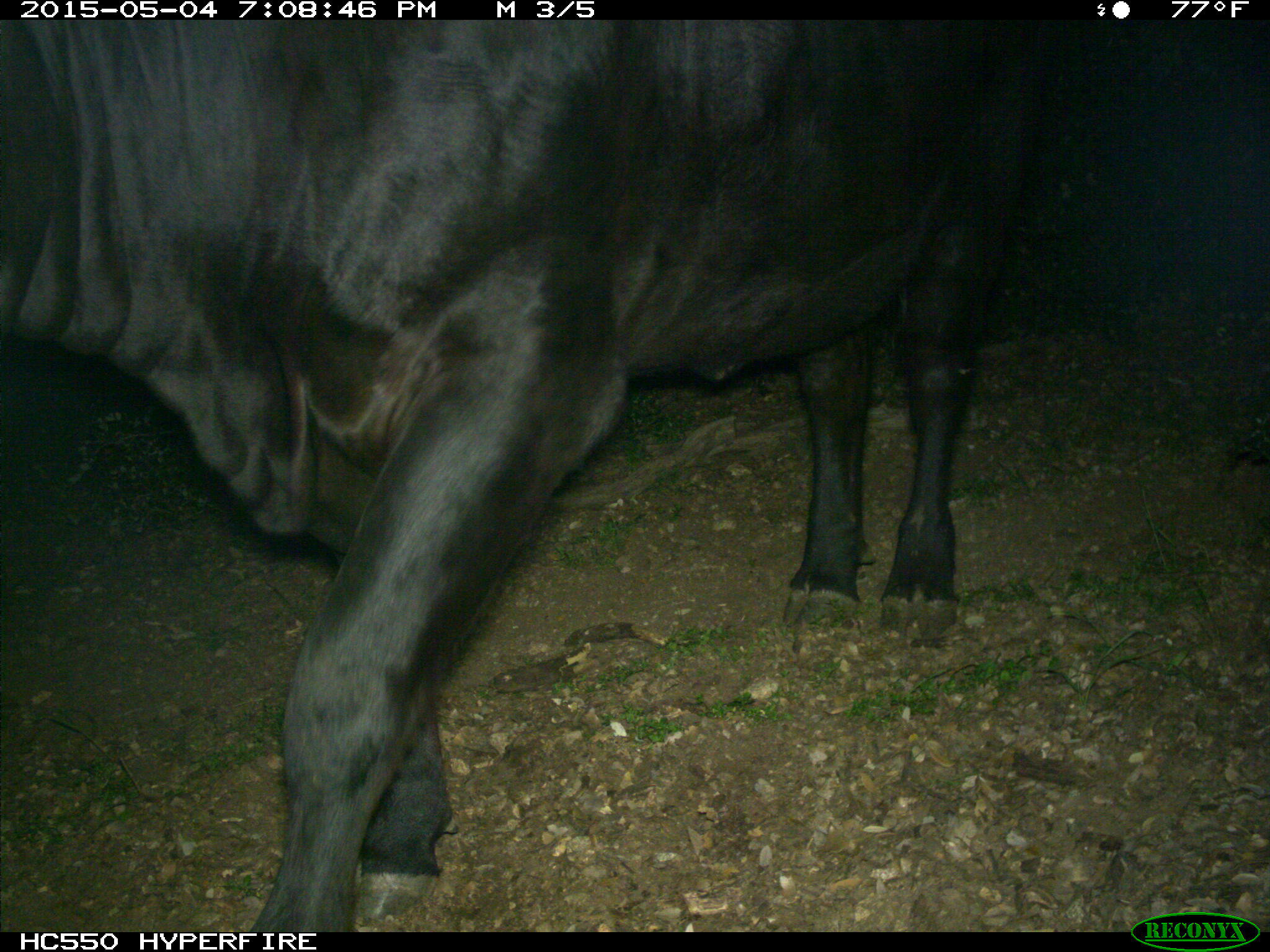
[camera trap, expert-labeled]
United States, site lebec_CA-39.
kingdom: Animalia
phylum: Chordata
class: Mammalia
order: Artiodactyla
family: Bovidae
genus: Bos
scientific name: Bos taurus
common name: domestic cow